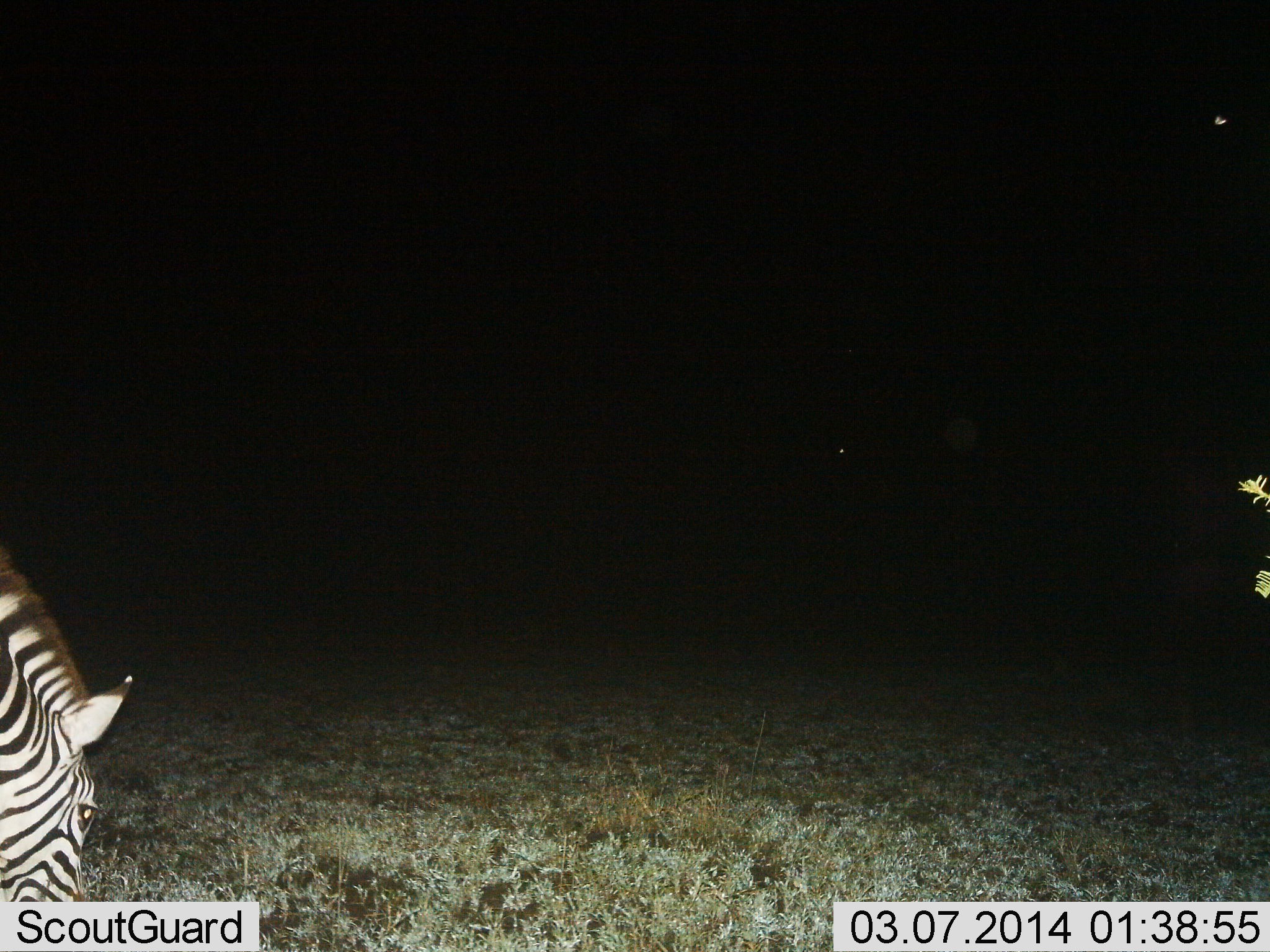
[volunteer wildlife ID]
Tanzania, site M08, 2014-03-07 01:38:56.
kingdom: Animalia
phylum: Chordata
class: Mammalia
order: Perissodactyla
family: Equidae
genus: Equus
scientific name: Equus quagga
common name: plains zebra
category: zebra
Zebra (plains zebra) (Equus quagga), count 1. Behavior (volunteer vote fractions): standing 10%, resting 0%, moving 10%, interacting 0%. Young present (vote fraction): 0%. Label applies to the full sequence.